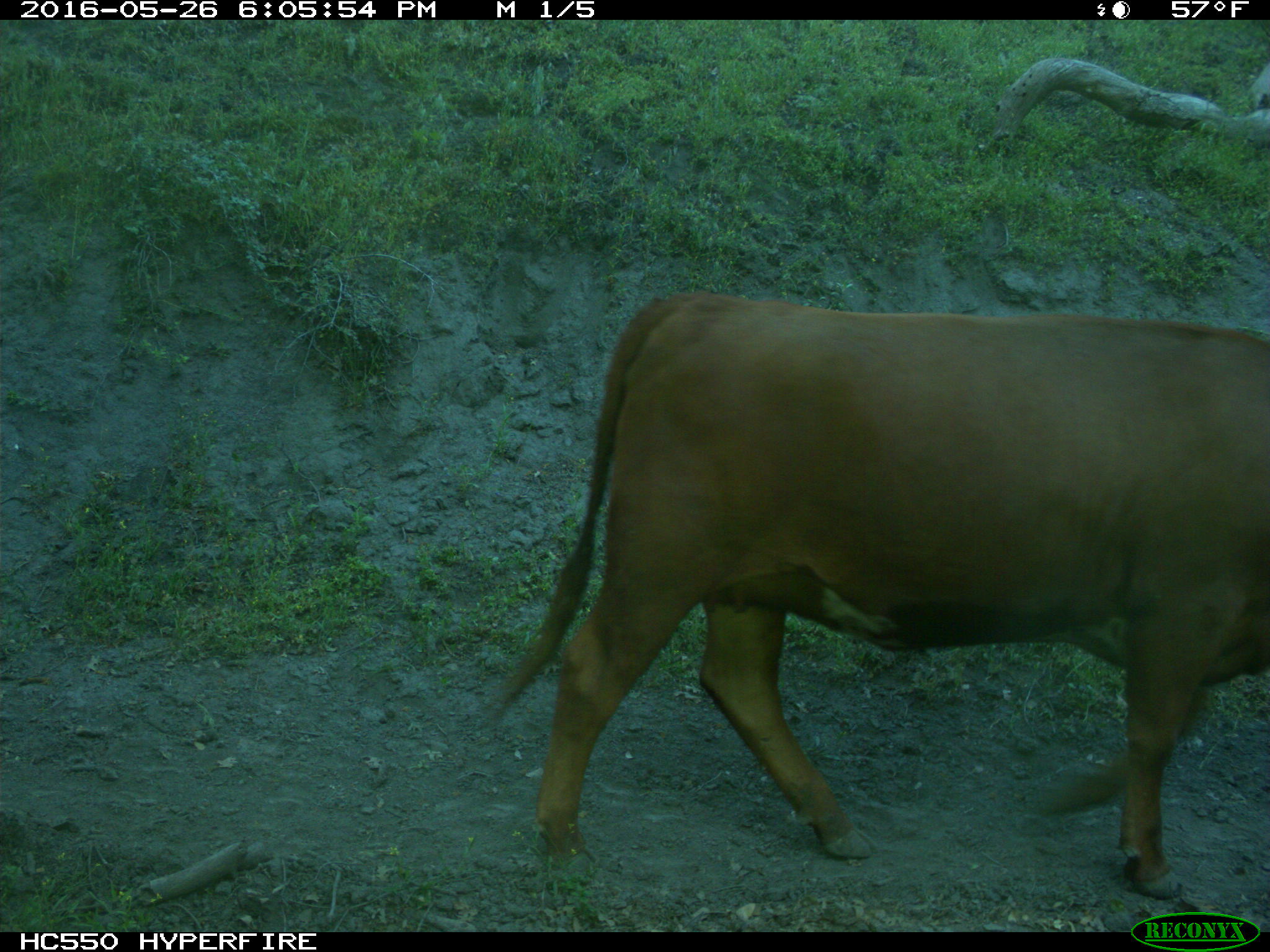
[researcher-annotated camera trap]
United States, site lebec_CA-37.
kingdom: Animalia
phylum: Chordata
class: Mammalia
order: Artiodactyla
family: Bovidae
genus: Bos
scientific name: Bos taurus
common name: domestic cow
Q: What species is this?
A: Bos taurus (domestic cow).